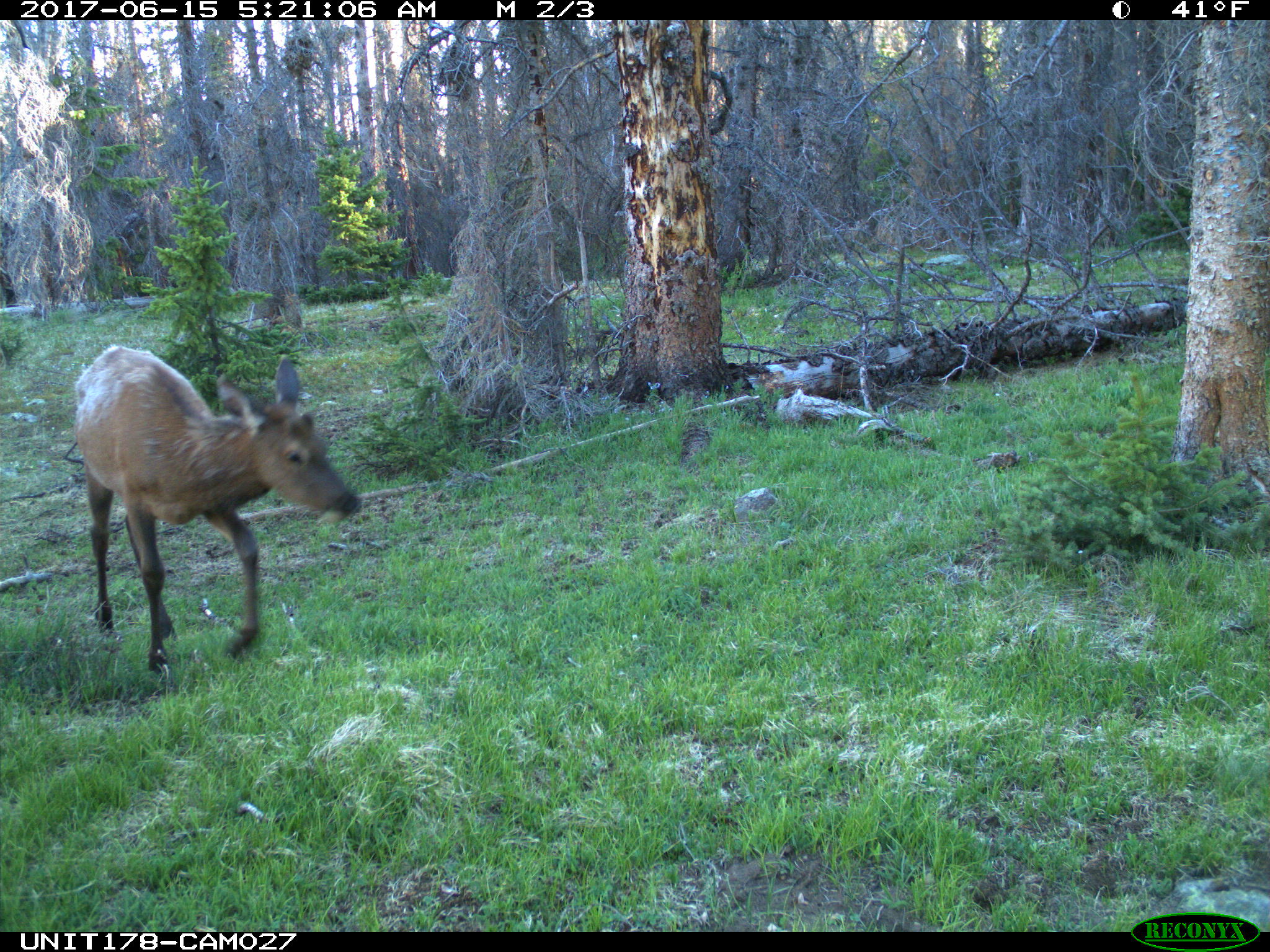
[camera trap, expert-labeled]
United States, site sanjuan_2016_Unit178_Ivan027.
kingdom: Animalia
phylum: Chordata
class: Mammalia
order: Artiodactyla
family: Cervidae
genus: Cervus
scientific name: Cervus elaphus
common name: red deer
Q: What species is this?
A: Cervus elaphus (red deer).